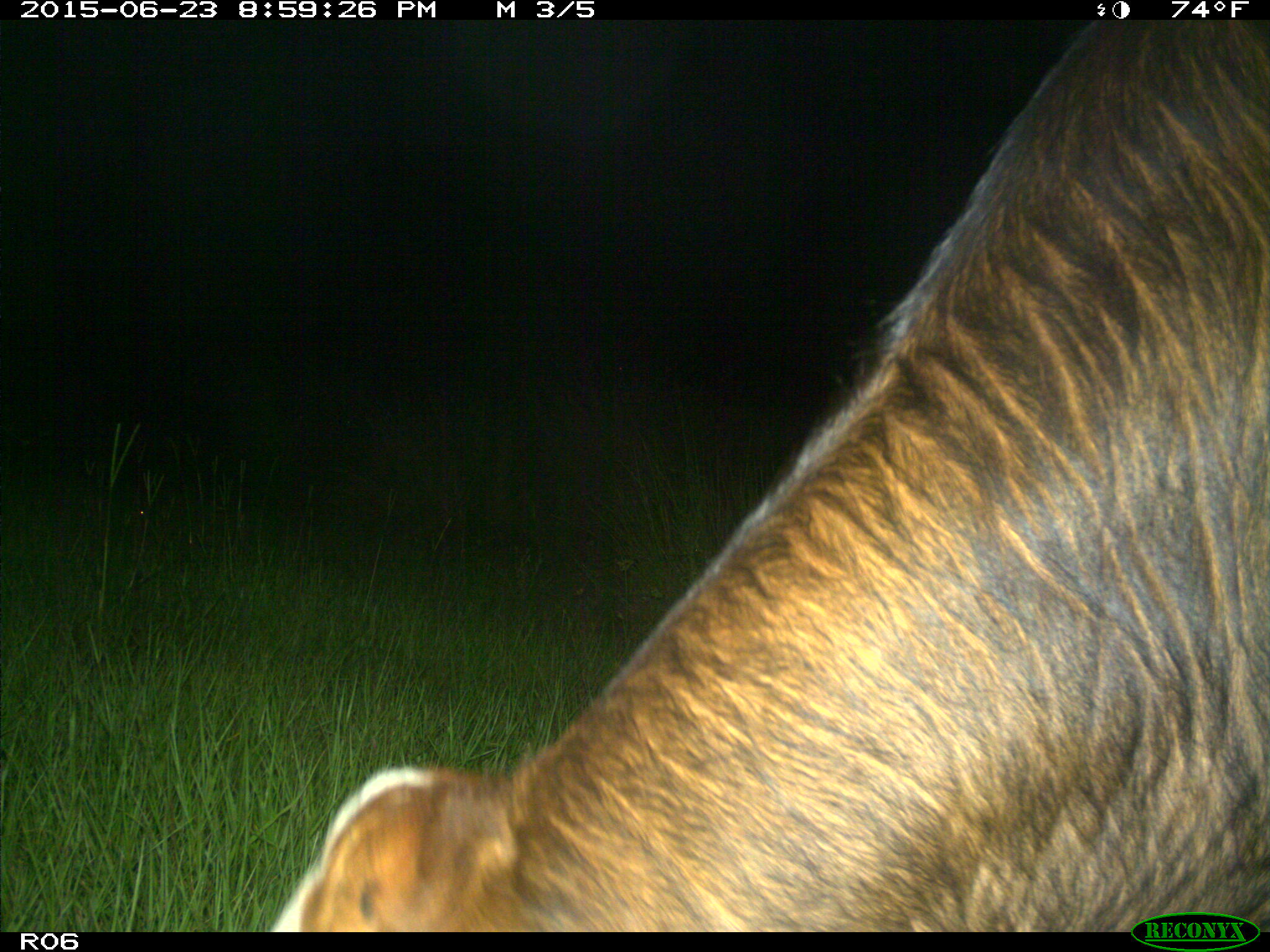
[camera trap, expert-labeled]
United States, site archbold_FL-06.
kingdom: Animalia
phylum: Chordata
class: Mammalia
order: Artiodactyla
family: Bovidae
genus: Bos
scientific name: Bos taurus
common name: domestic cow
Bos taurus (domestic cow).